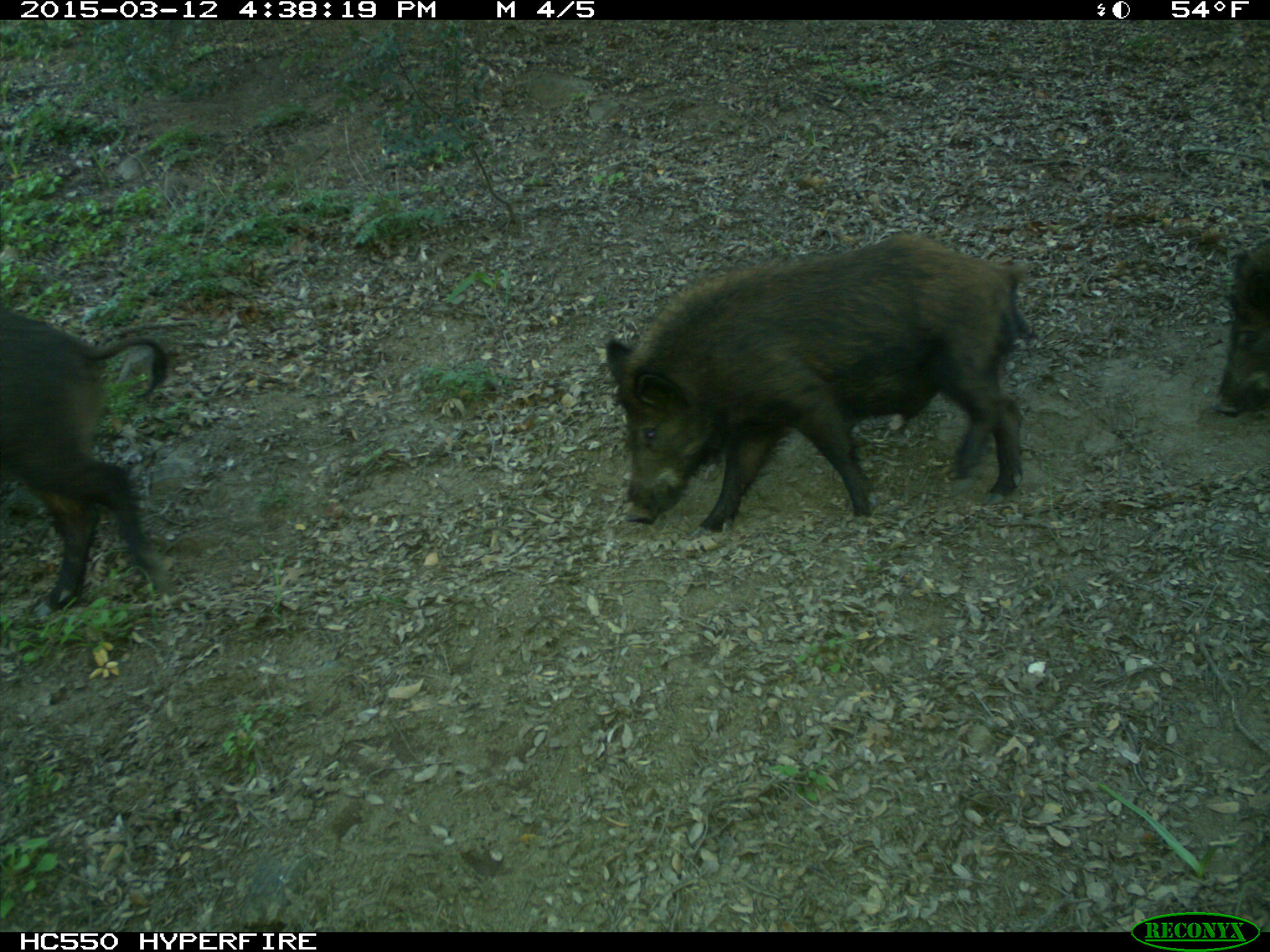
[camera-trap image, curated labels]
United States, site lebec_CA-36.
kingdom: Animalia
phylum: Chordata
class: Mammalia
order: Artiodactyla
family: Suidae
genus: Sus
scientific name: Sus scrofa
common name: wild boar